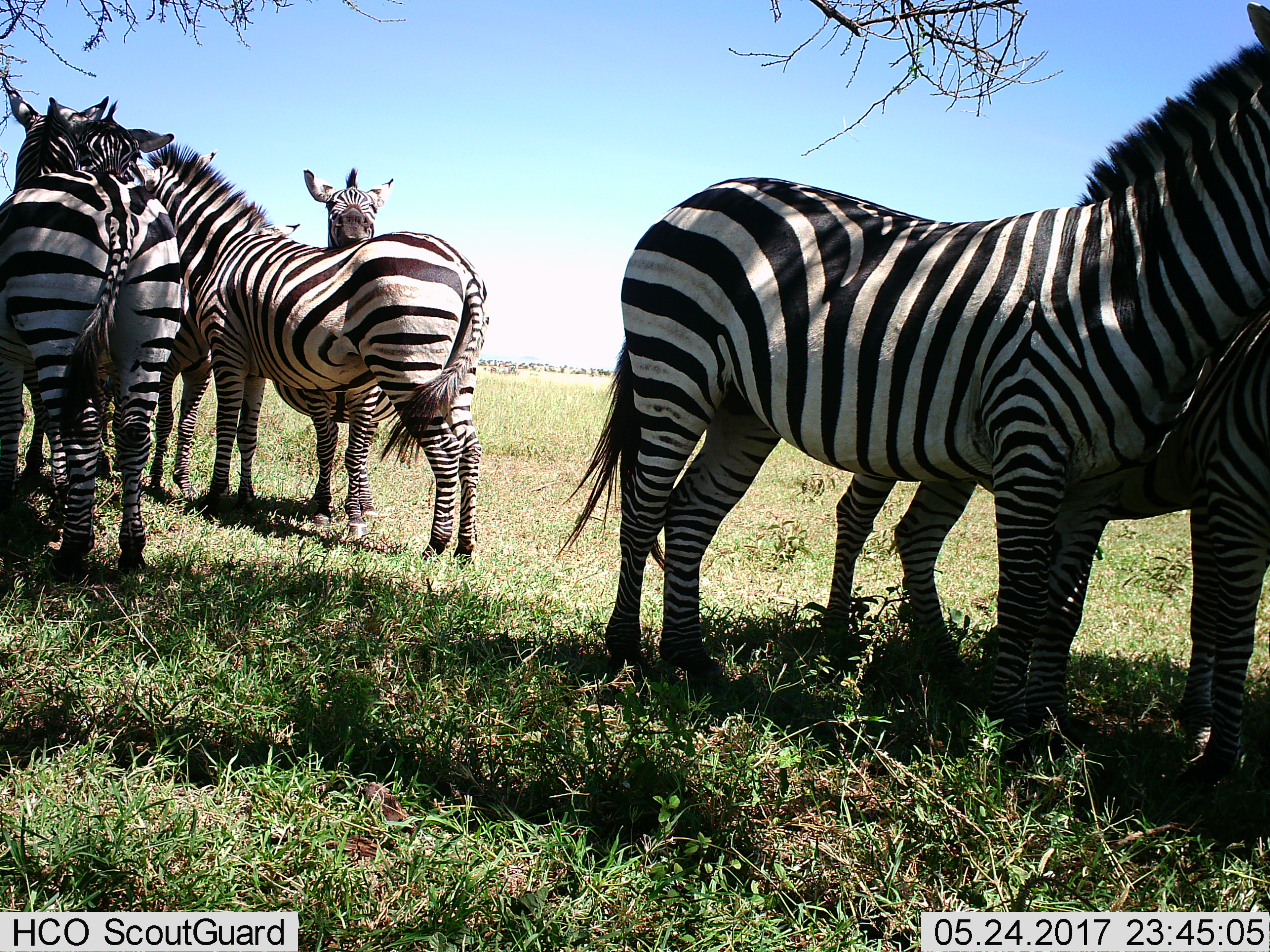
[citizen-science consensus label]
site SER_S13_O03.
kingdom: Animalia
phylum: Chordata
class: Mammalia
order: Perissodactyla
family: Equidae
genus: Equus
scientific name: Equus quagga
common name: plains zebra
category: zebraplains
Zebraplains (plains zebra) (Equus quagga), count 6. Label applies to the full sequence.